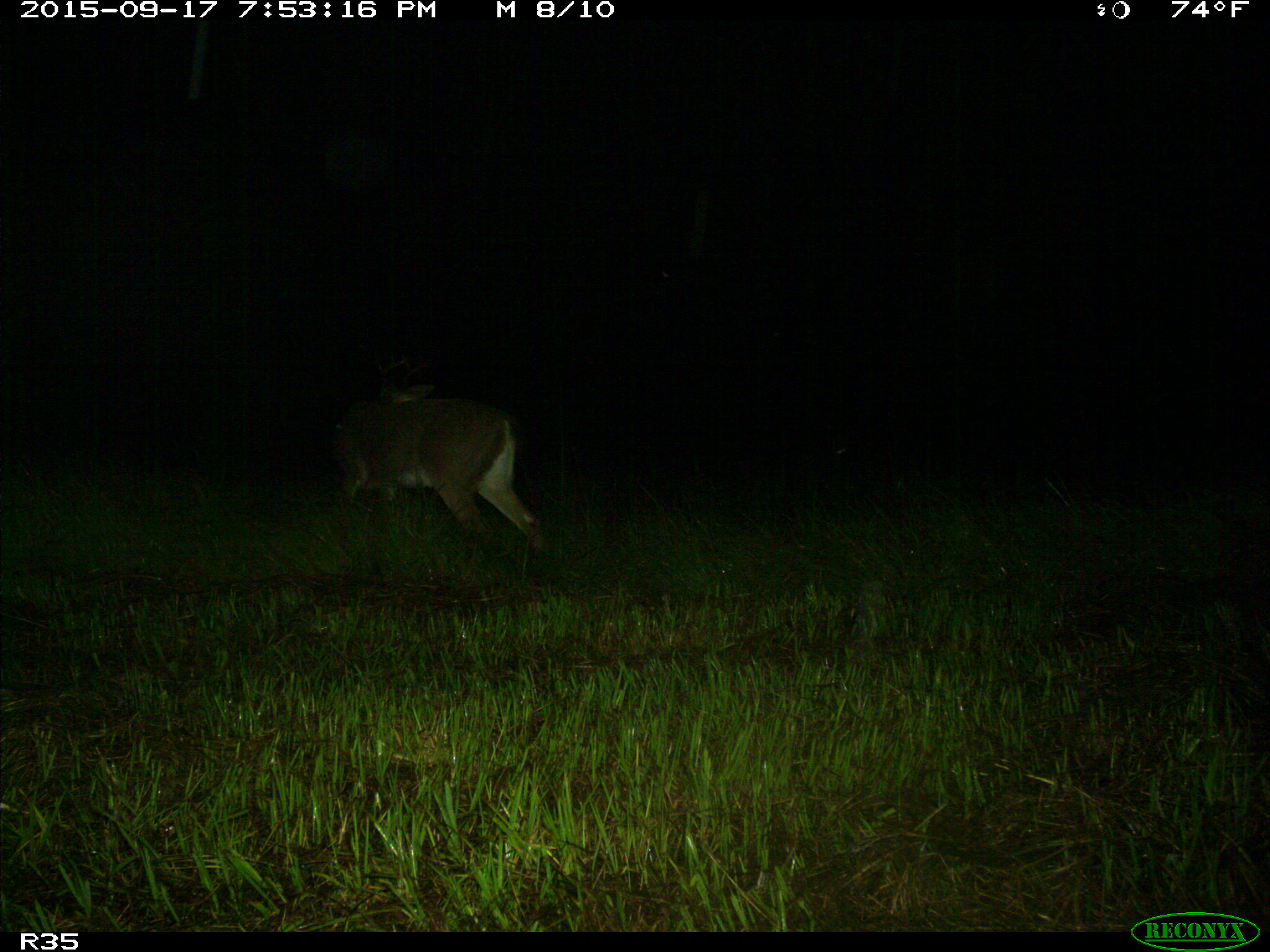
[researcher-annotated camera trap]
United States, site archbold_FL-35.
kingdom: Animalia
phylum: Chordata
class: Mammalia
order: Artiodactyla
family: Cervidae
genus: Odocoileus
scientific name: Odocoileus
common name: deer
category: unidentified deer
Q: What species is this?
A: Unidentified deer (deer) (Odocoileus).